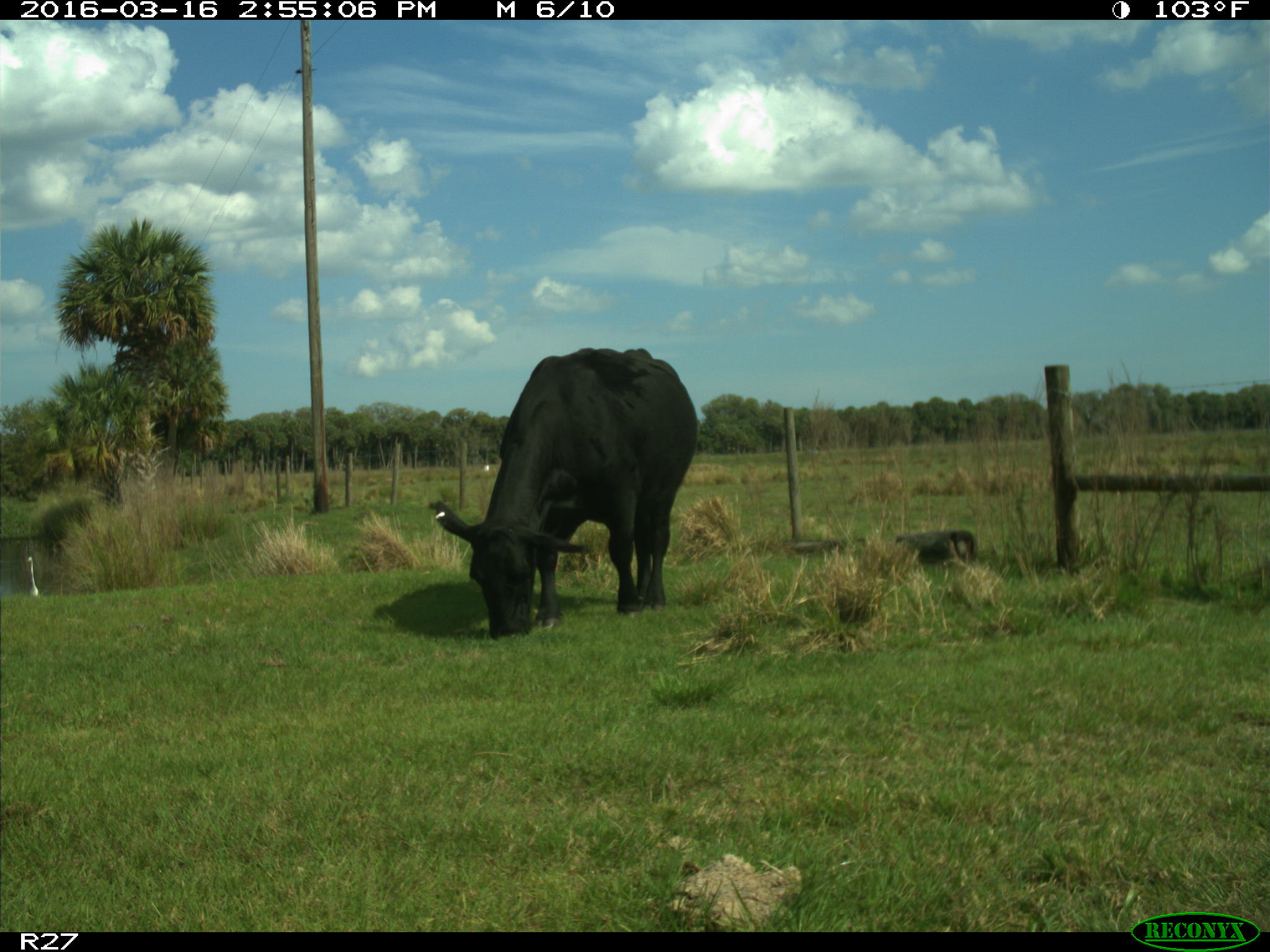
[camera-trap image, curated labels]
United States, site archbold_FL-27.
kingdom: Animalia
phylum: Chordata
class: Mammalia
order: Artiodactyla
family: Bovidae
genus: Bos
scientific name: Bos taurus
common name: domestic cow